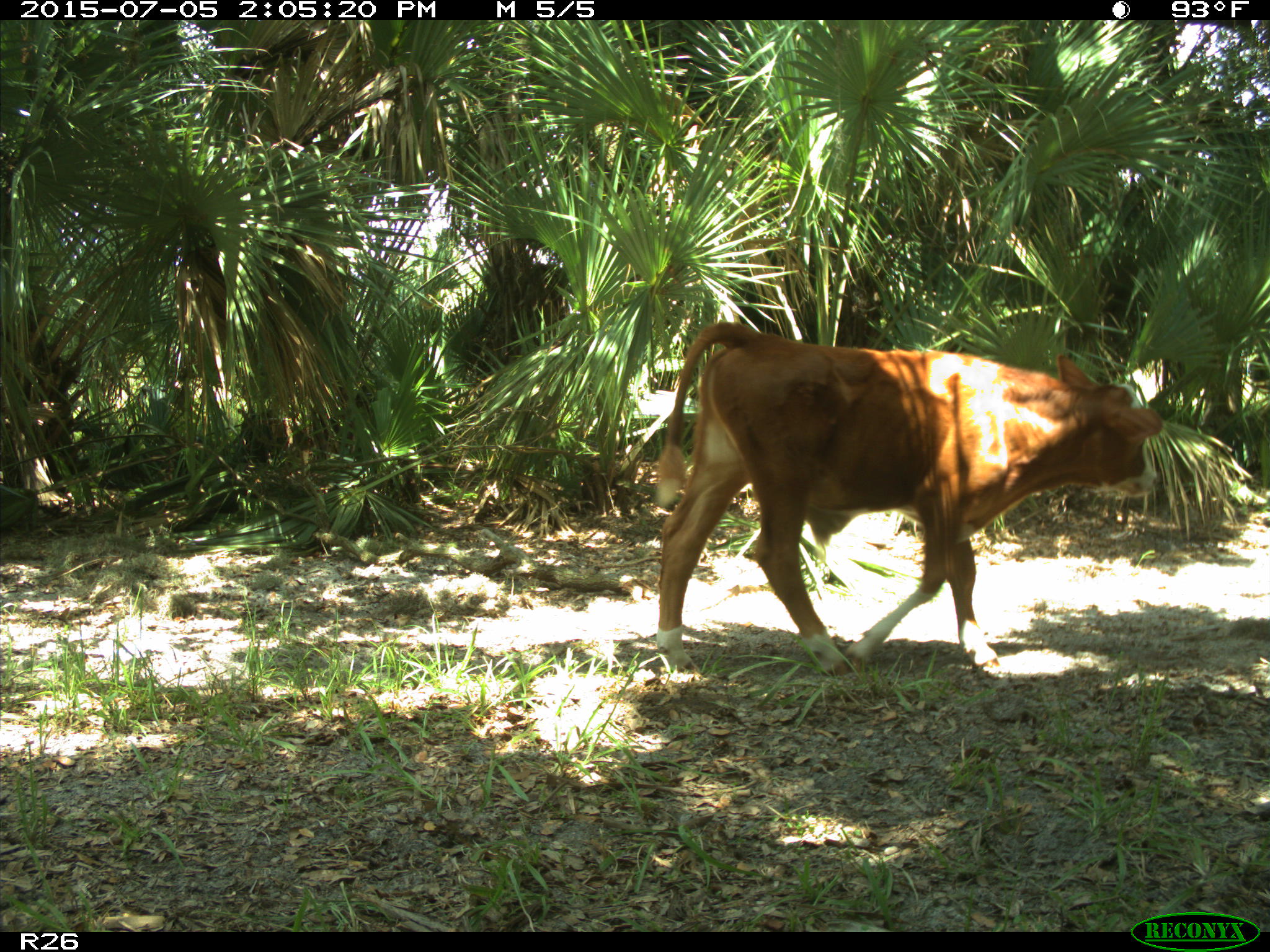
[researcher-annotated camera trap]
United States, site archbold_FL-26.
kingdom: Animalia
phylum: Chordata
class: Mammalia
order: Artiodactyla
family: Bovidae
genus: Bos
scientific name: Bos taurus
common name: domestic cow